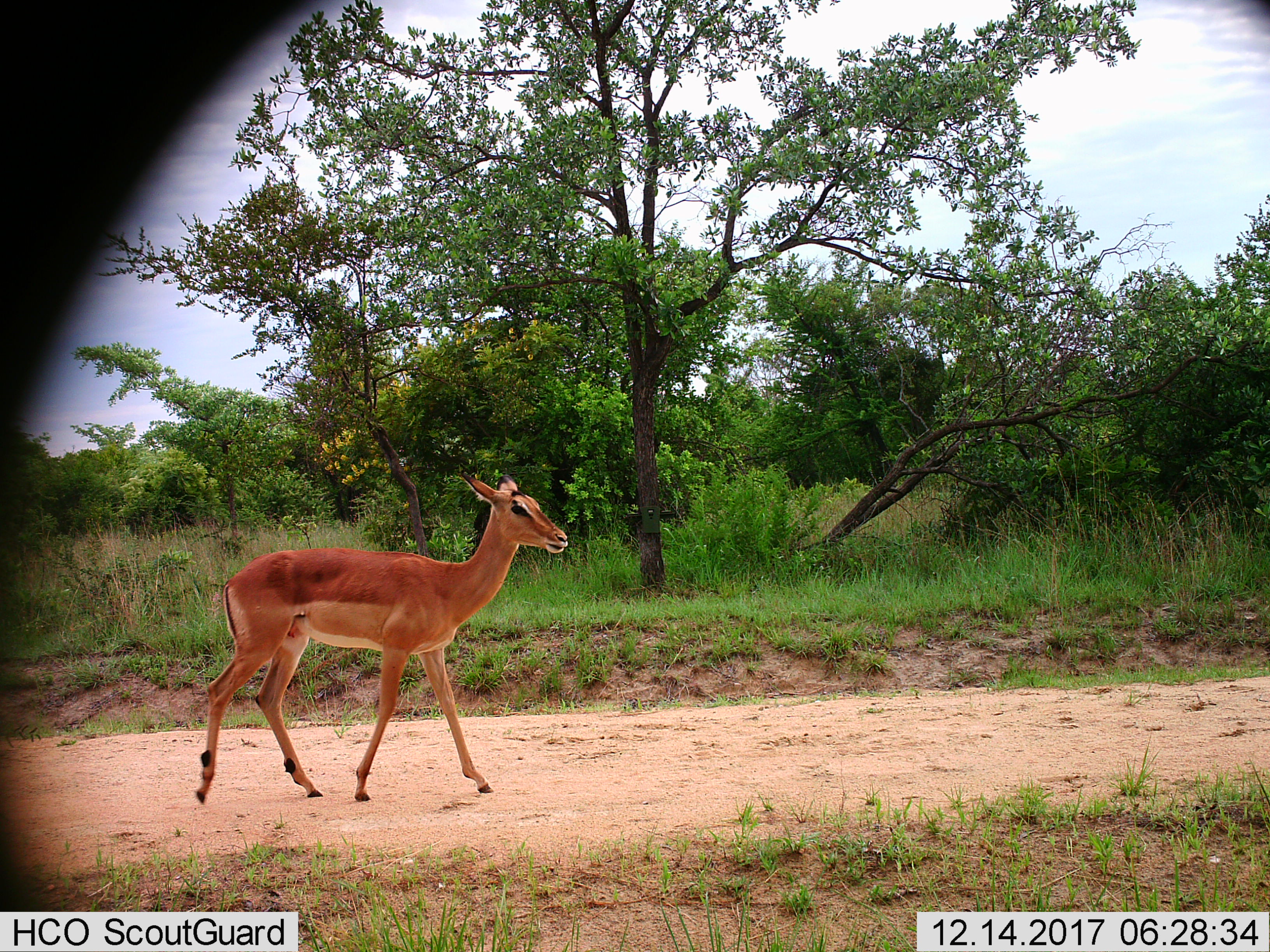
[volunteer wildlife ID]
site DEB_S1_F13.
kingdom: Animalia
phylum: Chordata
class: Mammalia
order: Artiodactyla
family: Bovidae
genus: Aepyceros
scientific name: Aepyceros melampus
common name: impala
Impala (Aepyceros melampus), count 1. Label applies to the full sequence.